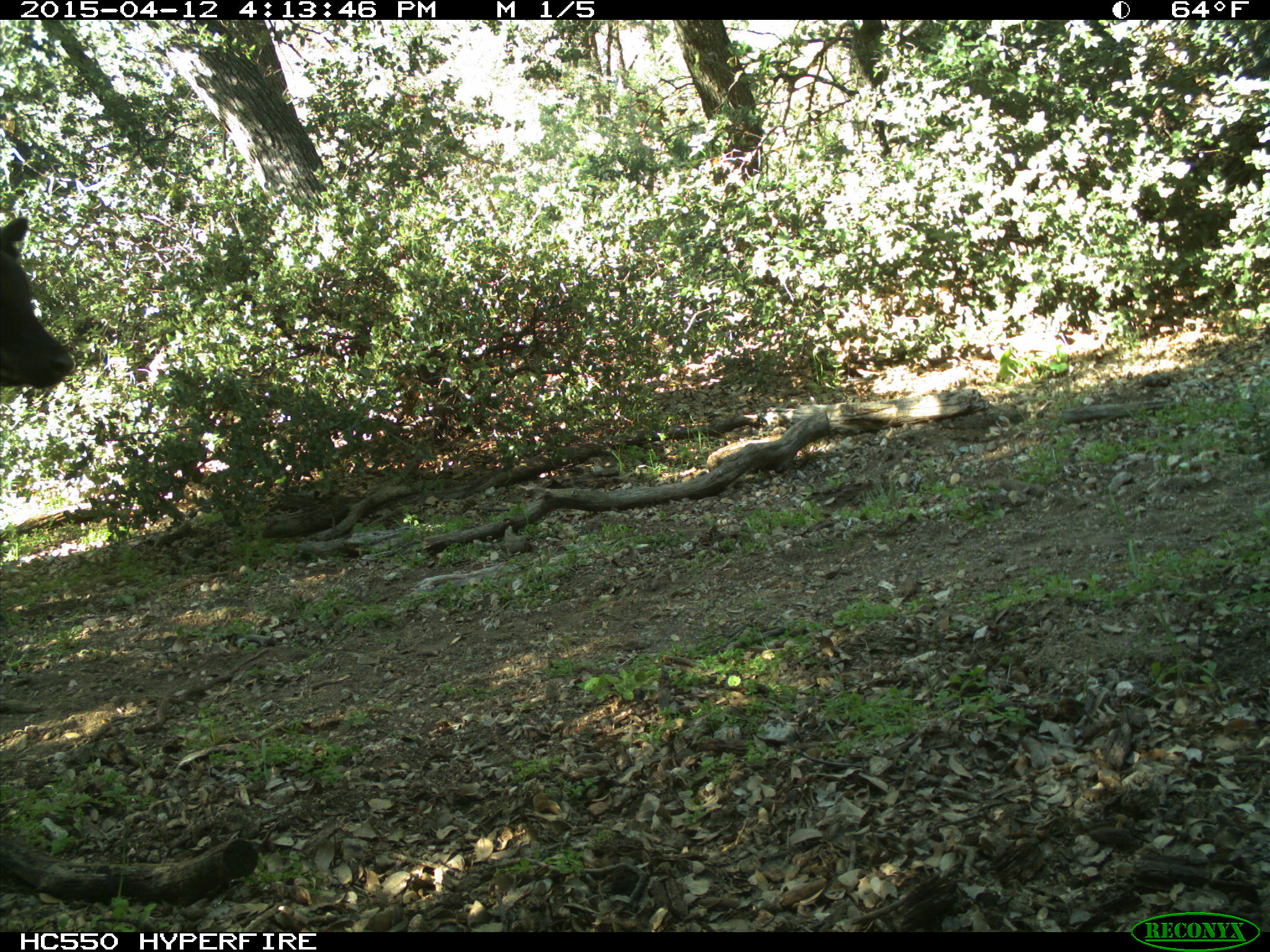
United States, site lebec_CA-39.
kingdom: Animalia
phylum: Chordata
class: Mammalia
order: Artiodactyla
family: Bovidae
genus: Bos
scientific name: Bos taurus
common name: domestic cow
Bos taurus (domestic cow).